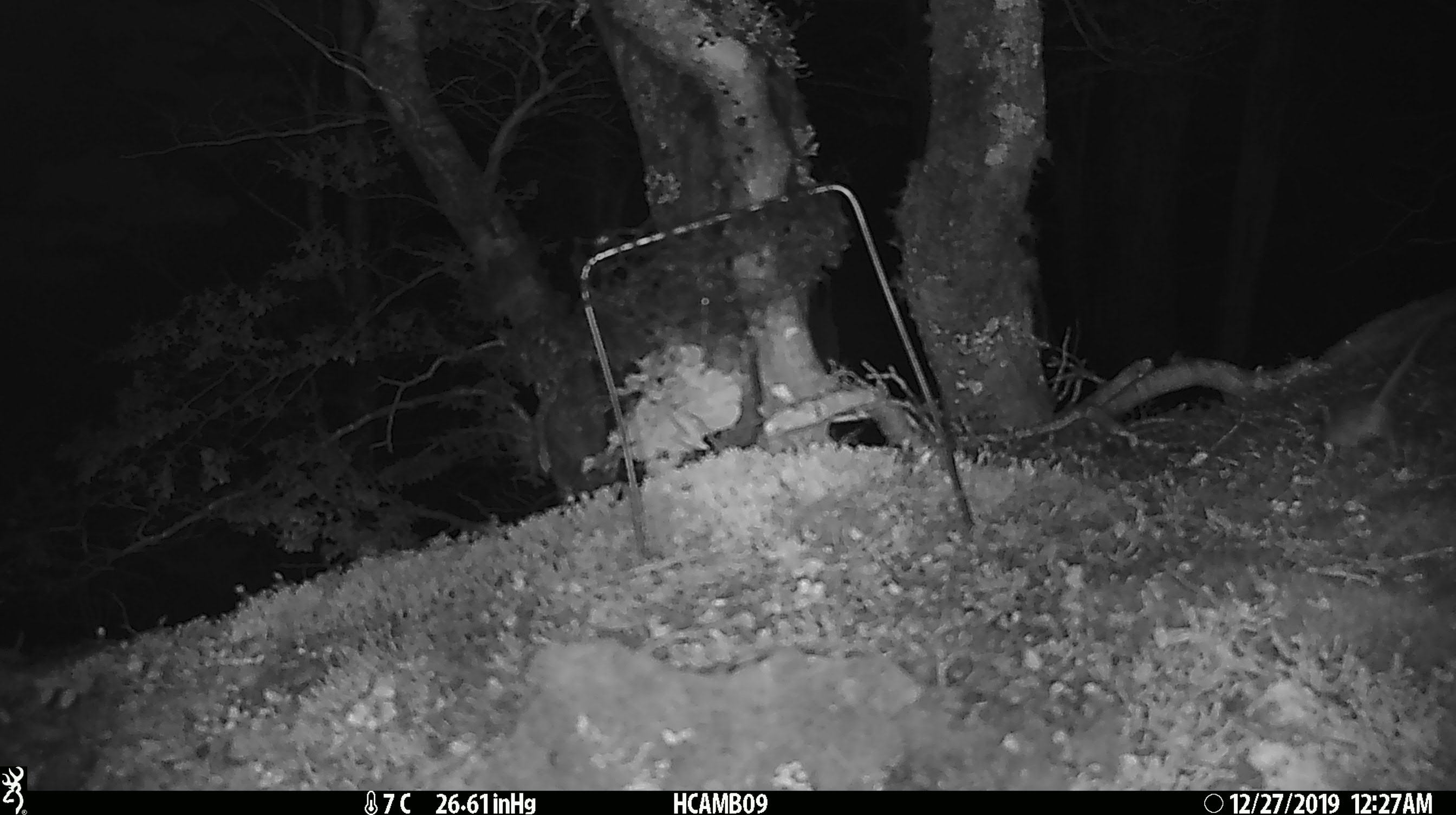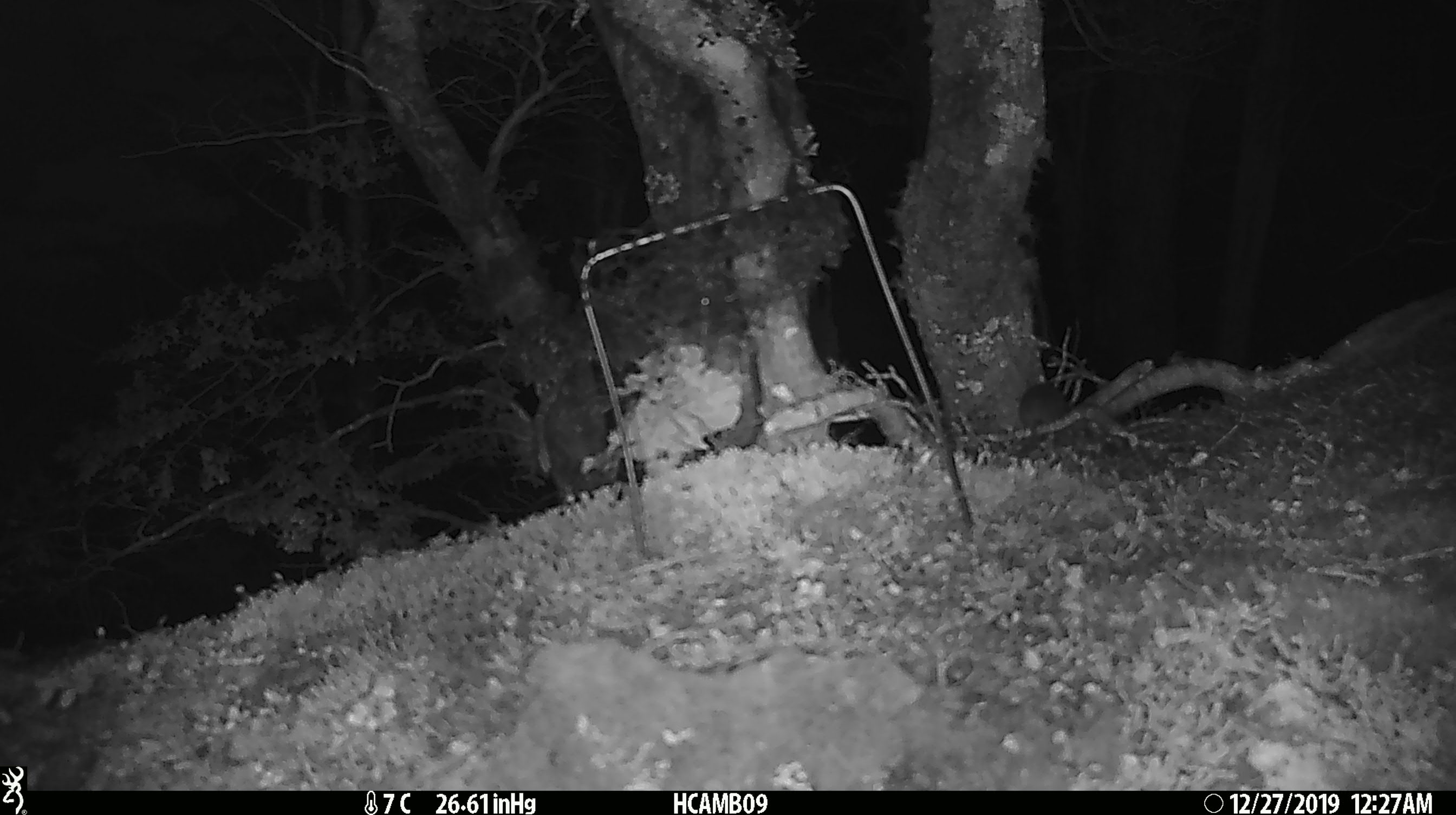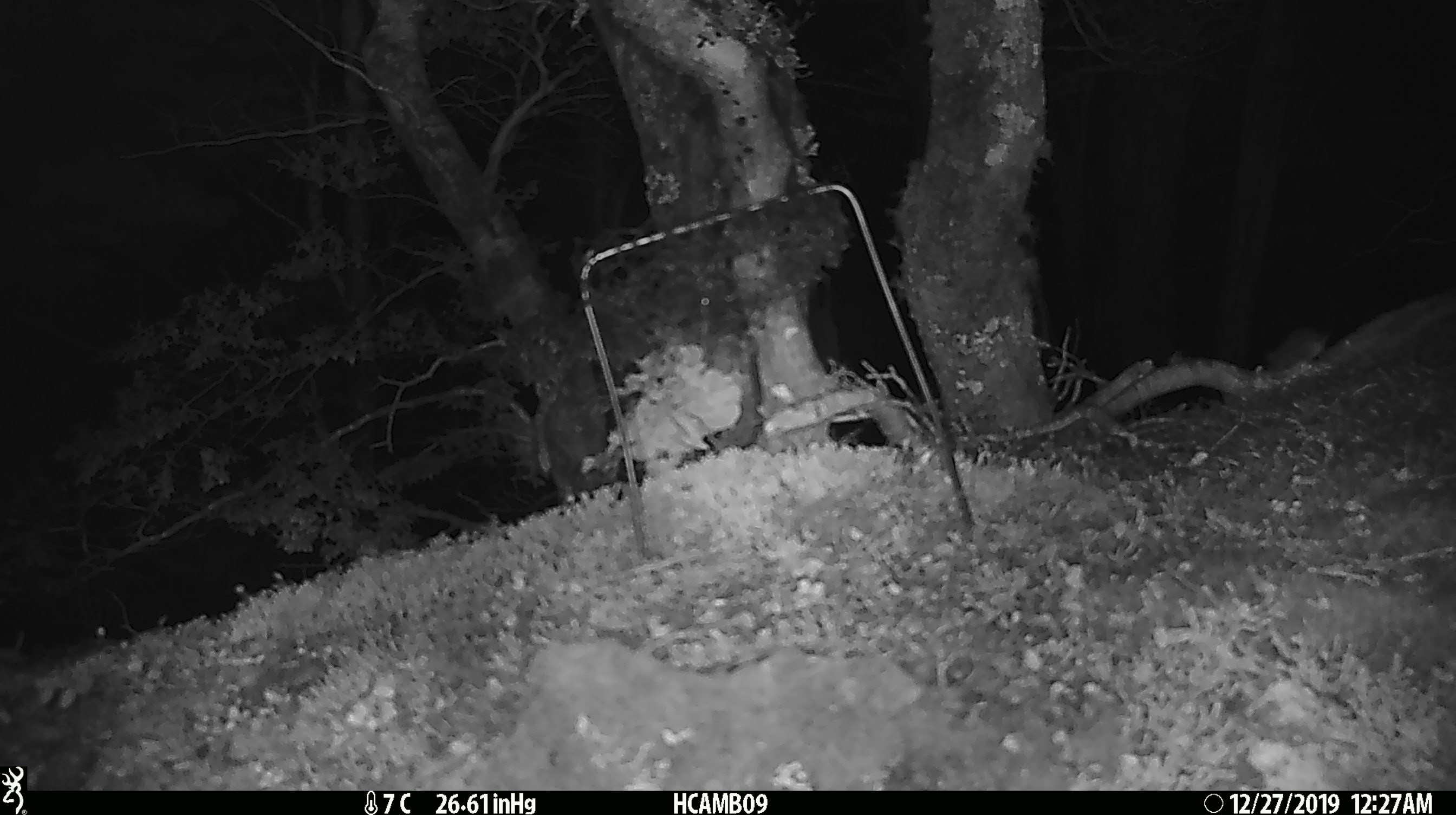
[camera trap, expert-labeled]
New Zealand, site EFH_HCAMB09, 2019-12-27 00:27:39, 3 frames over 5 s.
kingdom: Animalia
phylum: Chordata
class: Mammalia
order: Rodentia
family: Muridae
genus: Mus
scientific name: Mus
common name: mouse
Mouse (Mus).